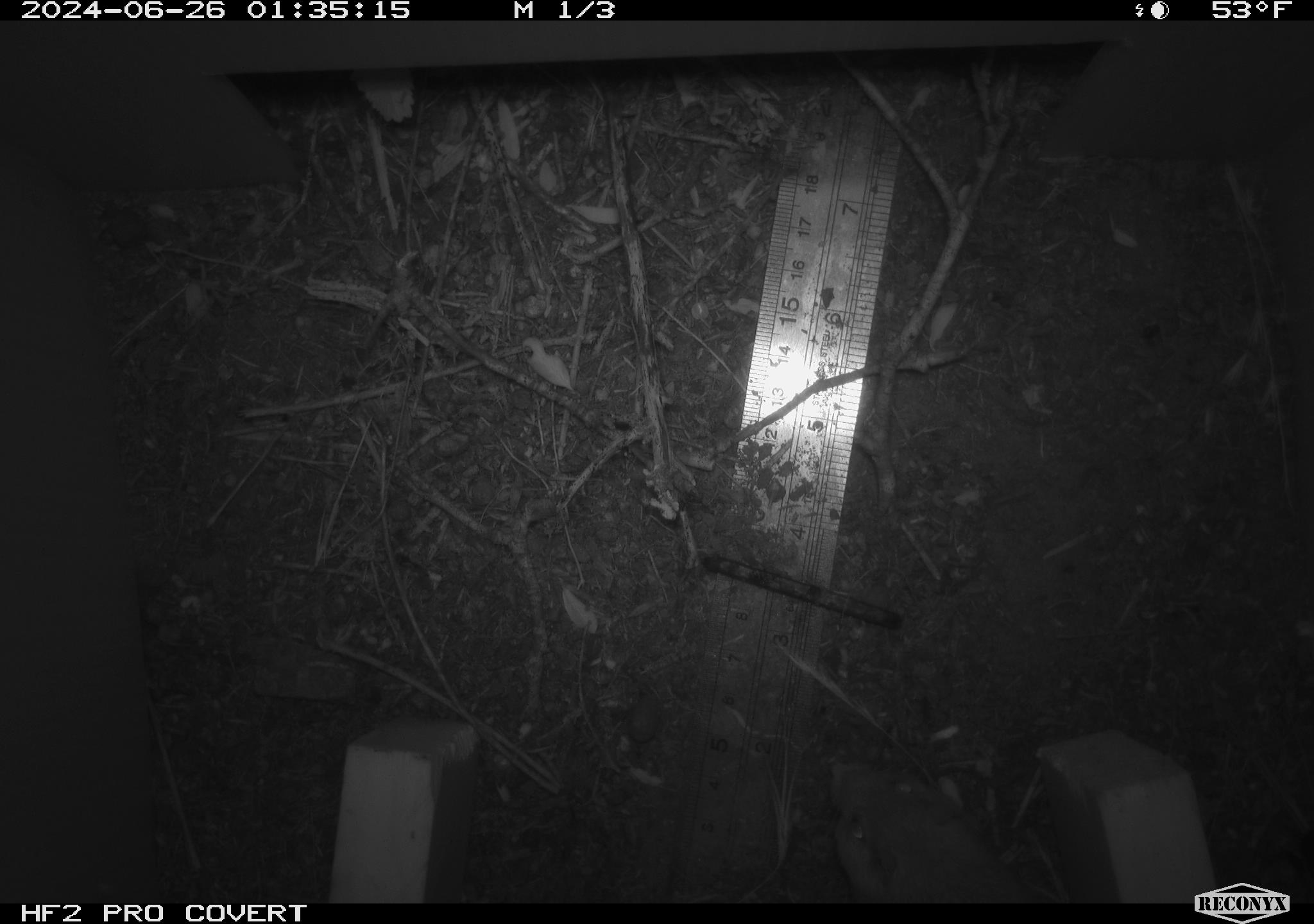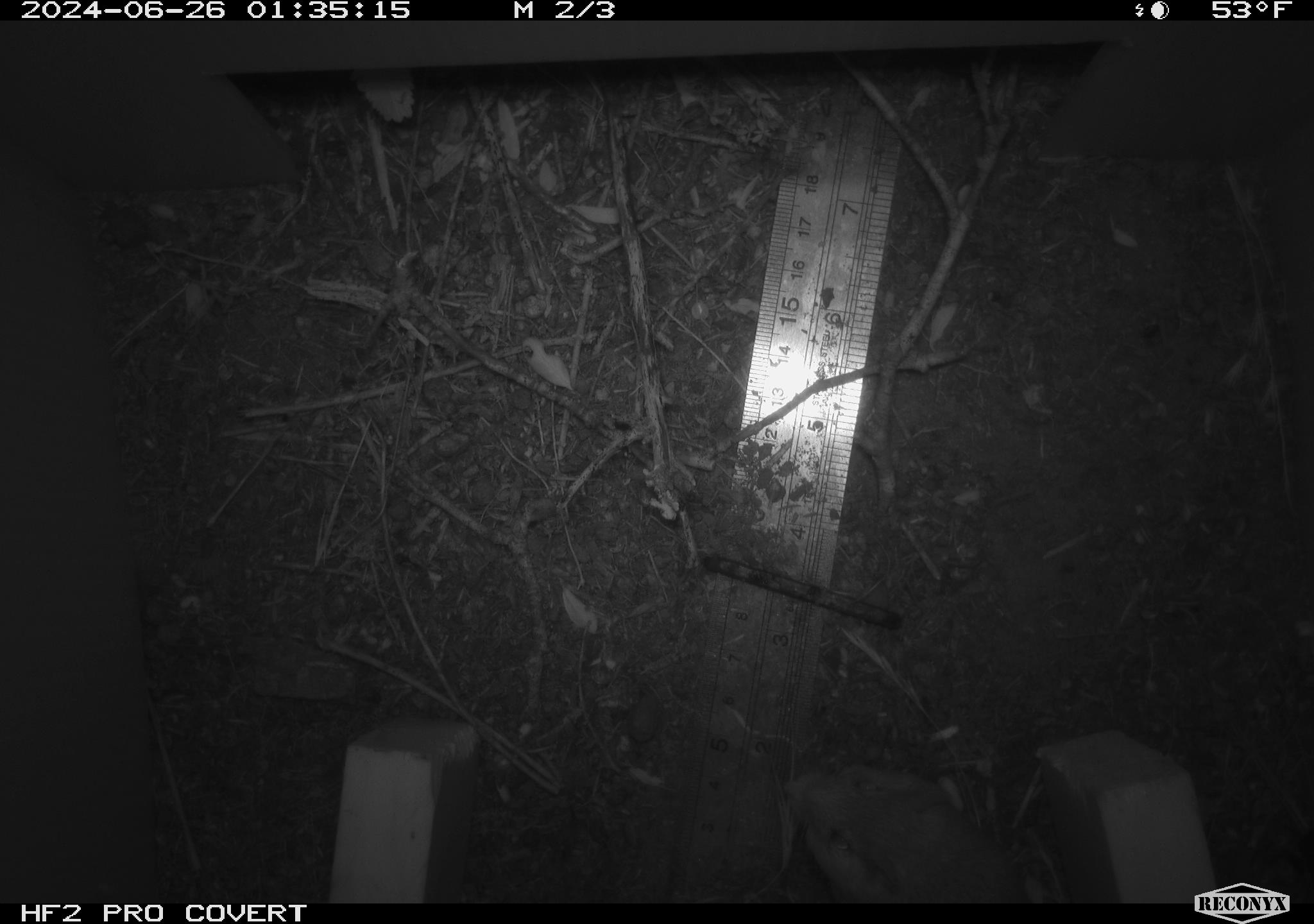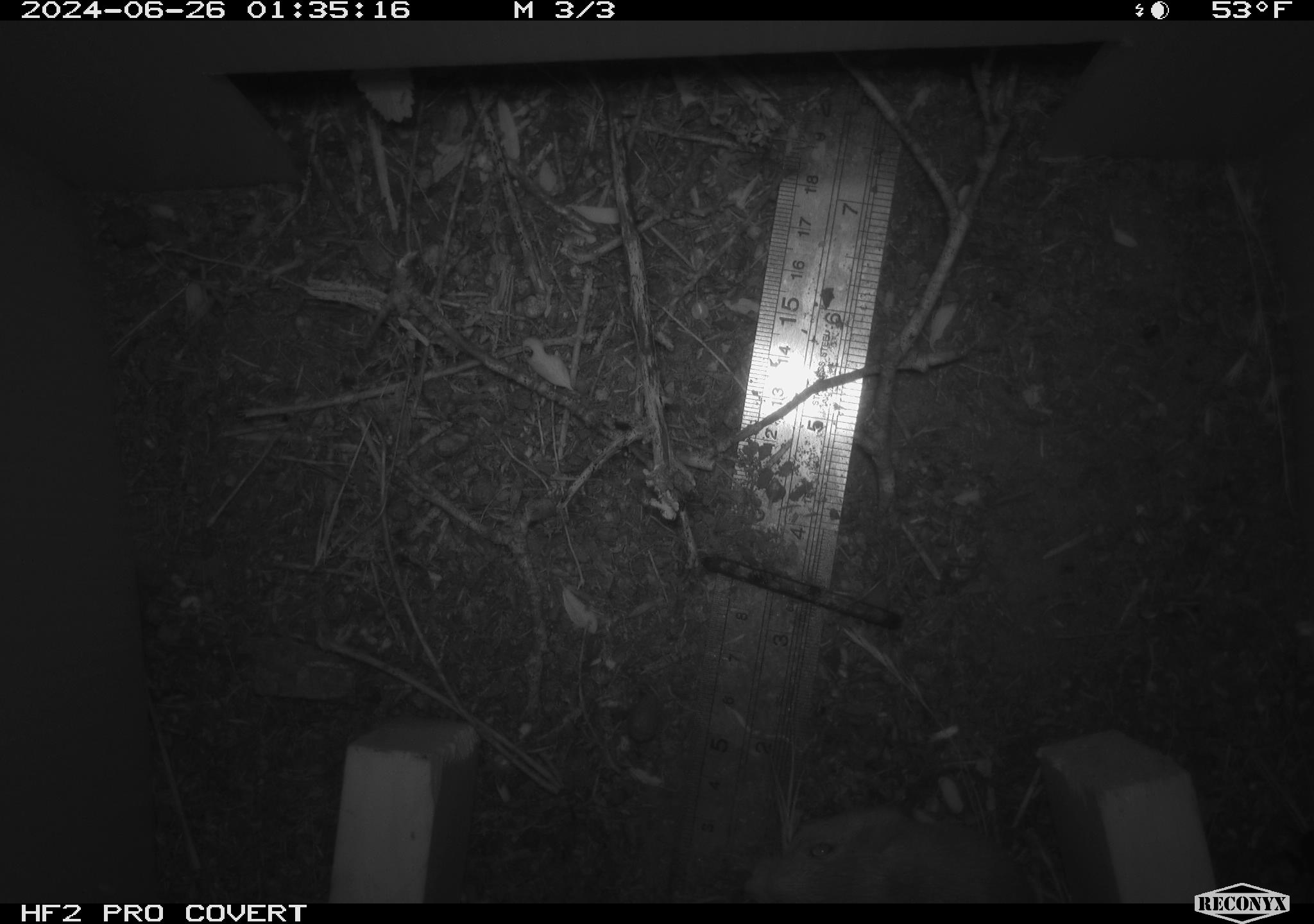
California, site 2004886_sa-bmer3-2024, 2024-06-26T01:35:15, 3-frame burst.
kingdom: Animalia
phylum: Chordata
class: Mammalia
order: Rodentia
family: Heteromyidae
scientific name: Heteromyidae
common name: kangaroo rats and pocket mice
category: heteromyidae family